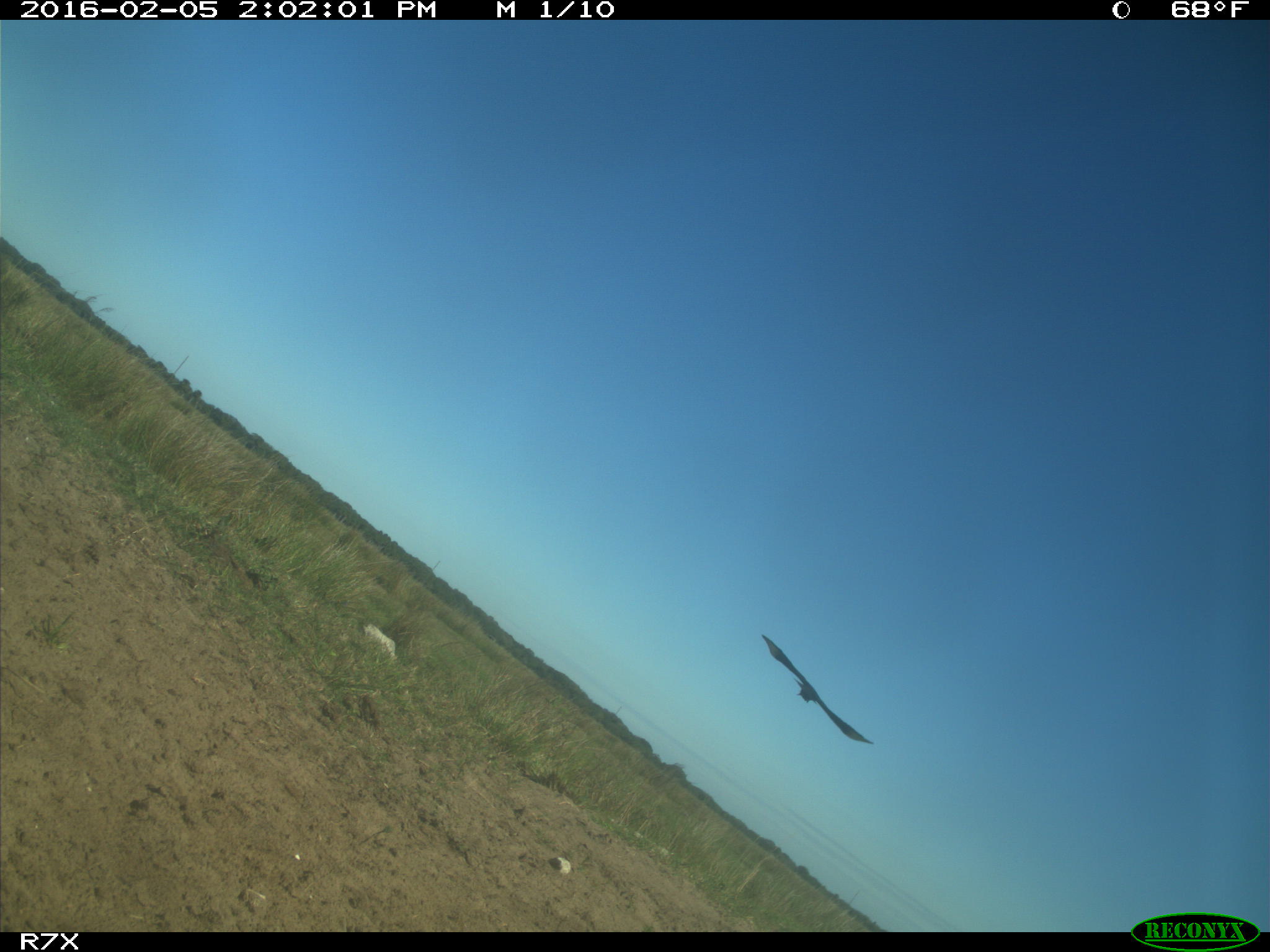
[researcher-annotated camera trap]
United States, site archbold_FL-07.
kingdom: Animalia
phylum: Chordata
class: Aves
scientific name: Aves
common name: birds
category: unidentified bird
Unidentified bird (birds) (Aves).